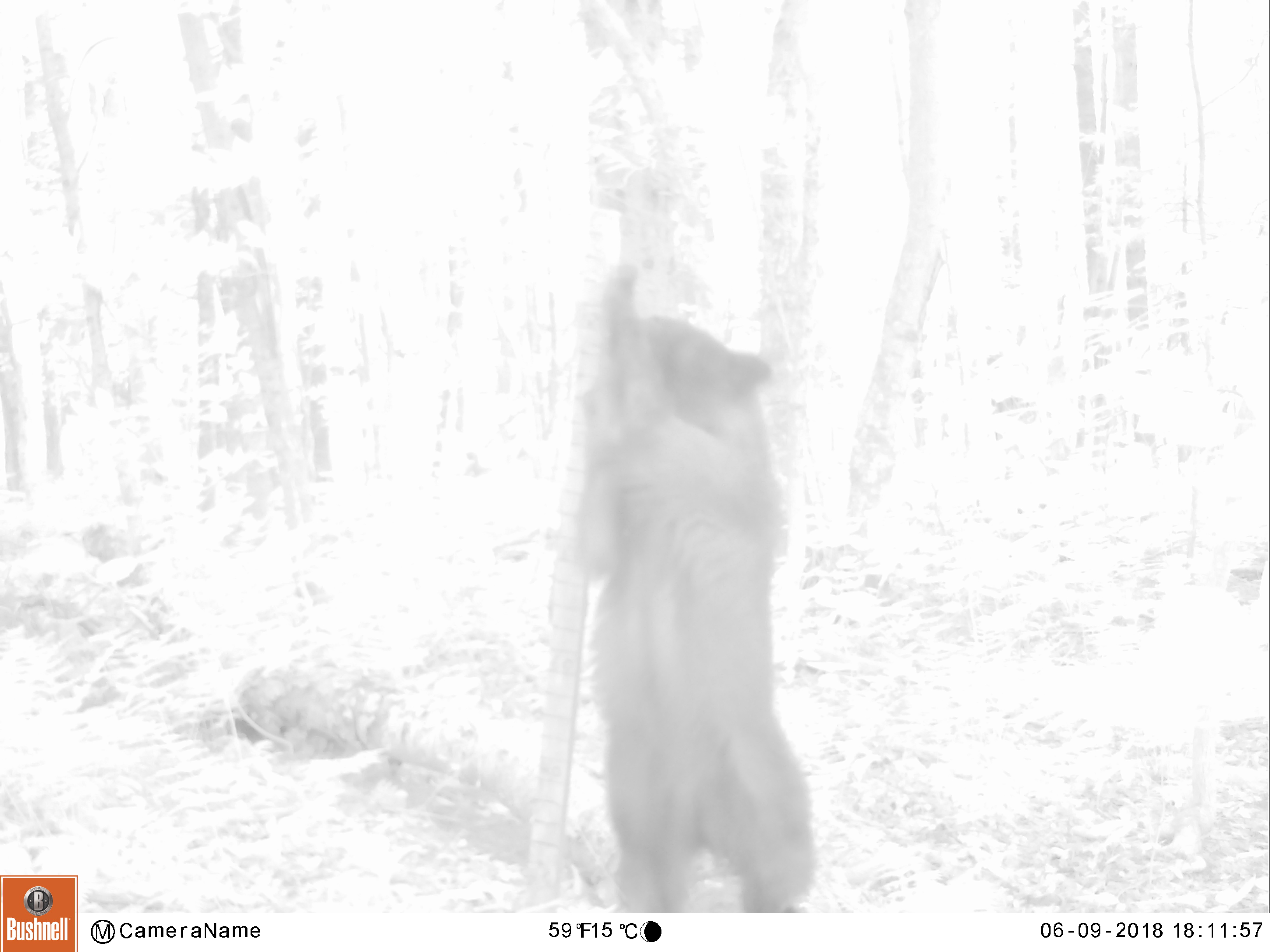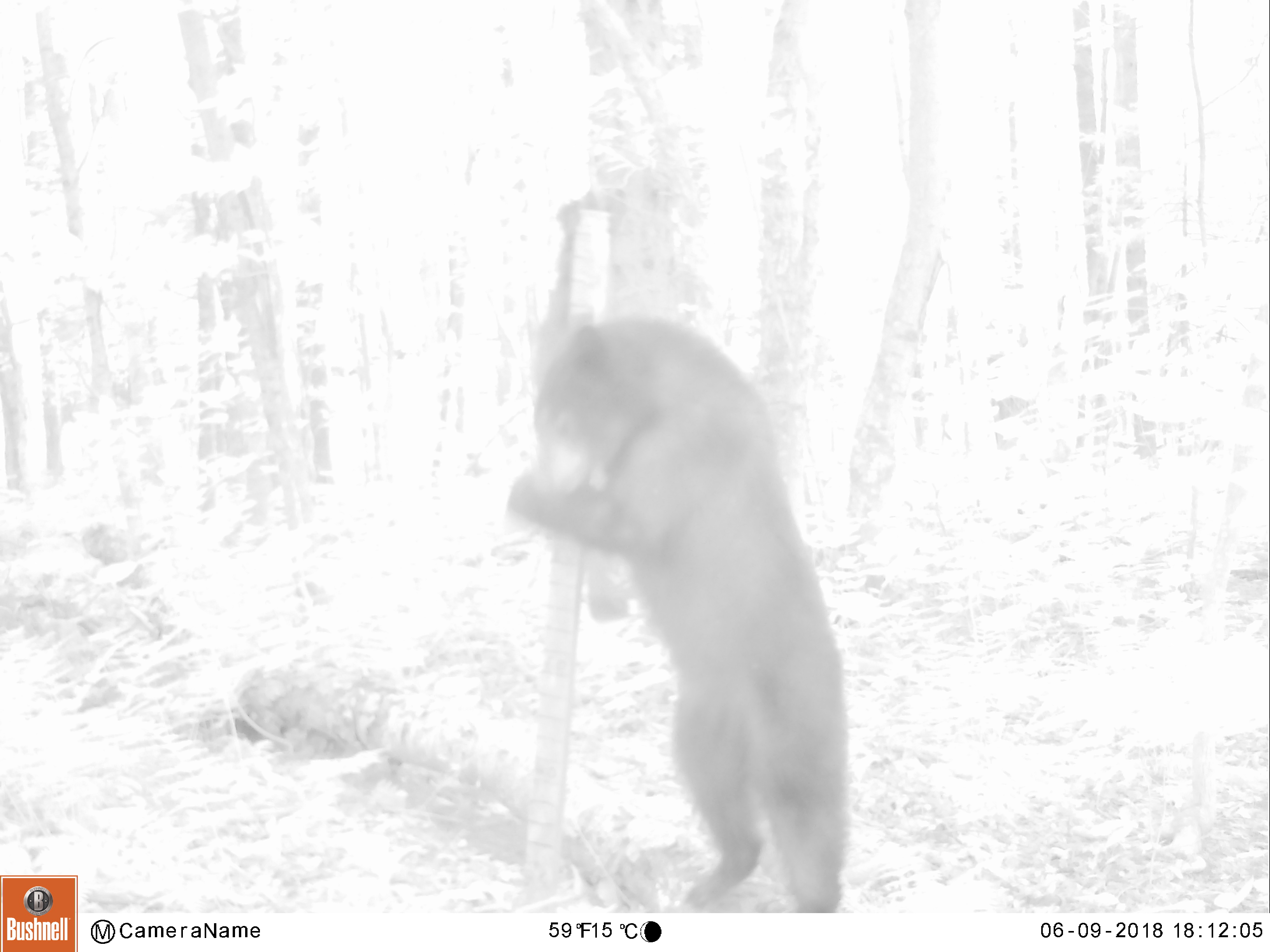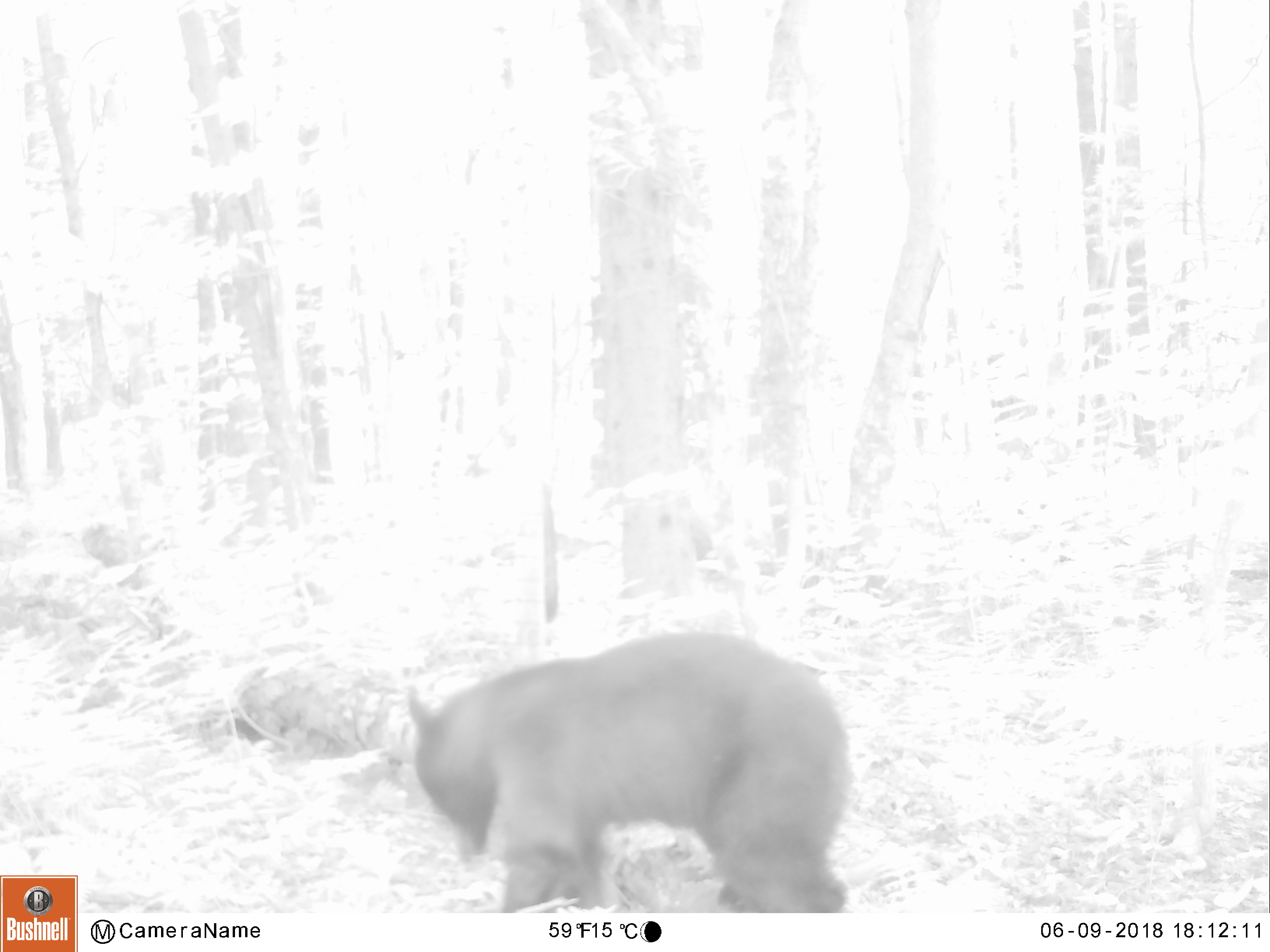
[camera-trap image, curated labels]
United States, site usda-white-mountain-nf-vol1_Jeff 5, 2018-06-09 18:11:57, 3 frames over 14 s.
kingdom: Animalia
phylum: Chordata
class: Mammalia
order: Carnivora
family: Ursidae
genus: Ursus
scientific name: Ursus americanus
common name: black bear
Black bear (Ursus americanus).